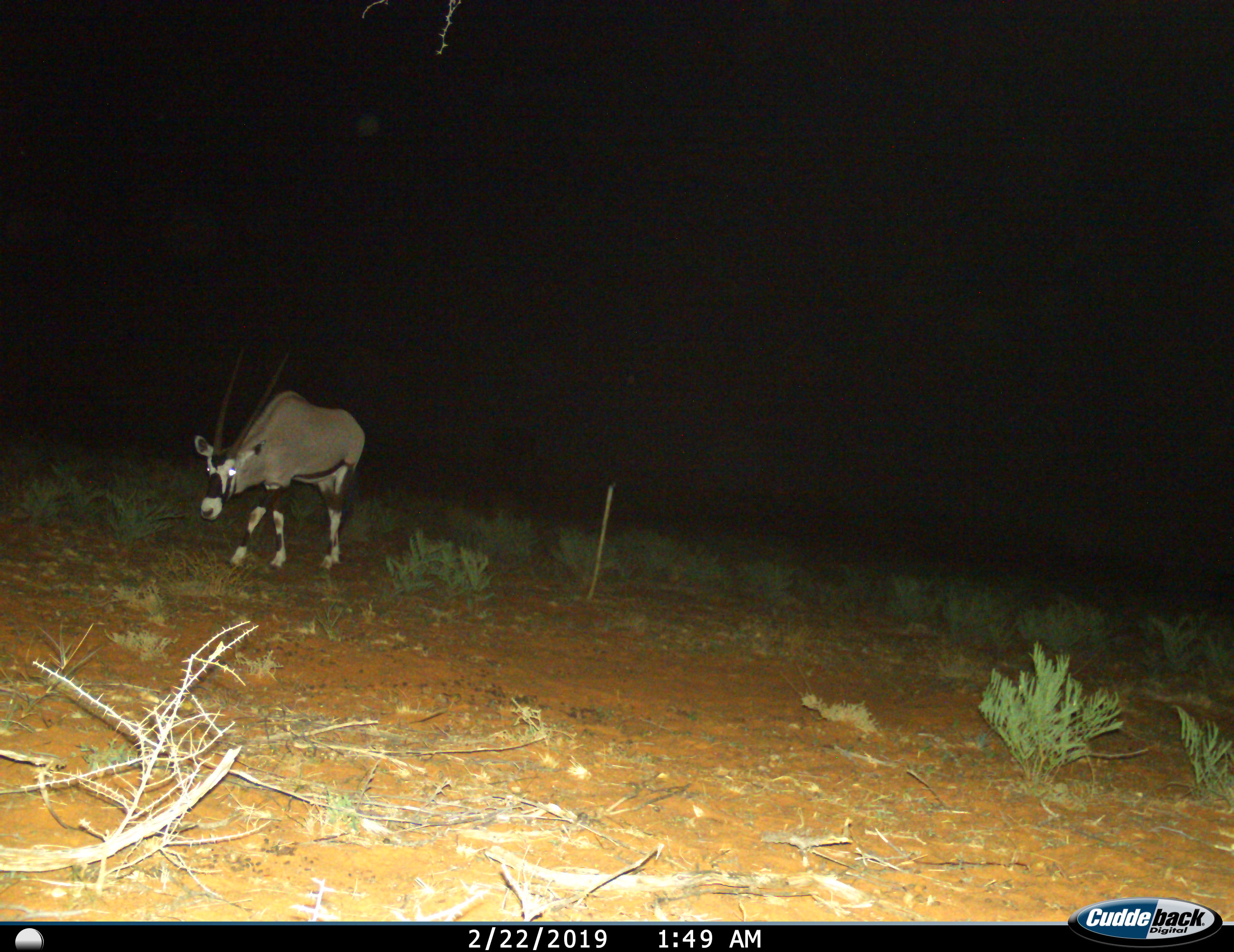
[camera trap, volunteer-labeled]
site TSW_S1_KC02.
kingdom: Animalia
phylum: Chordata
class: Mammalia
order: Artiodactyla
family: Bovidae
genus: Oryx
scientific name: Oryx gazella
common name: gemsbok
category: oryx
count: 1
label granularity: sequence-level